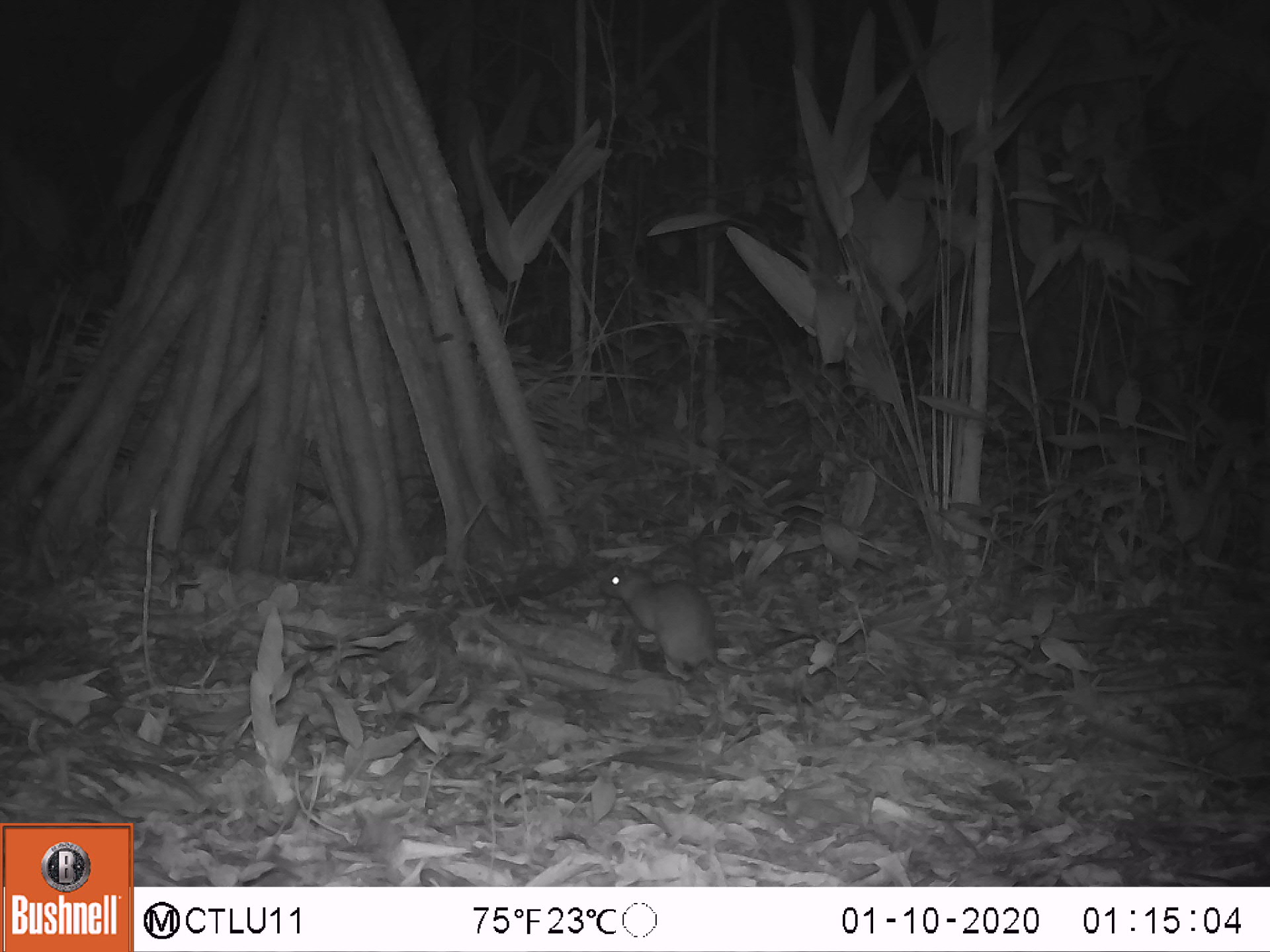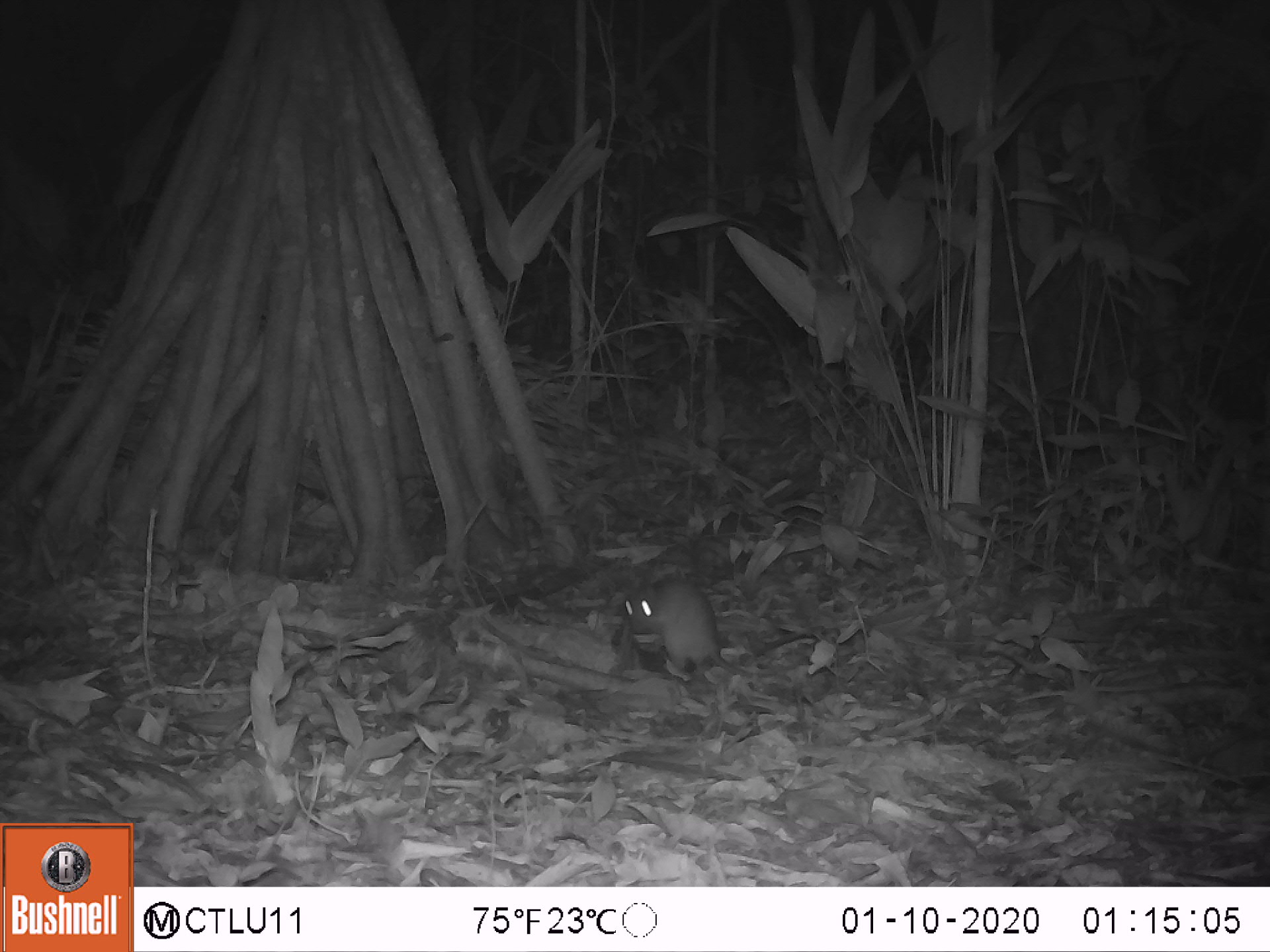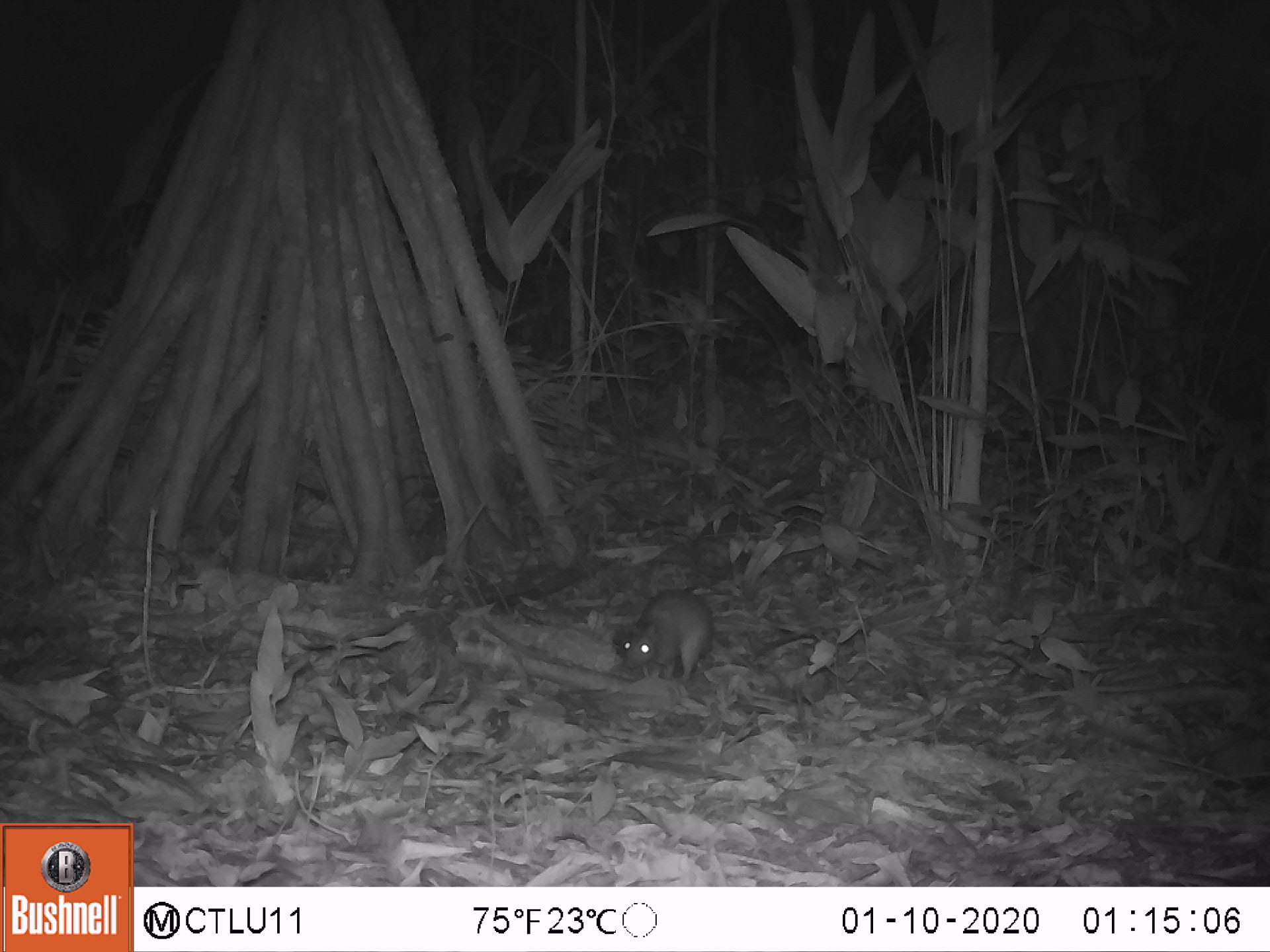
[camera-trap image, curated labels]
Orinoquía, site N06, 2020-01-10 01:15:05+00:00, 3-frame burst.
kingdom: Animalia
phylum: Chordata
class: Mammalia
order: Rodentia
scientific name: Rodentia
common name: rodent